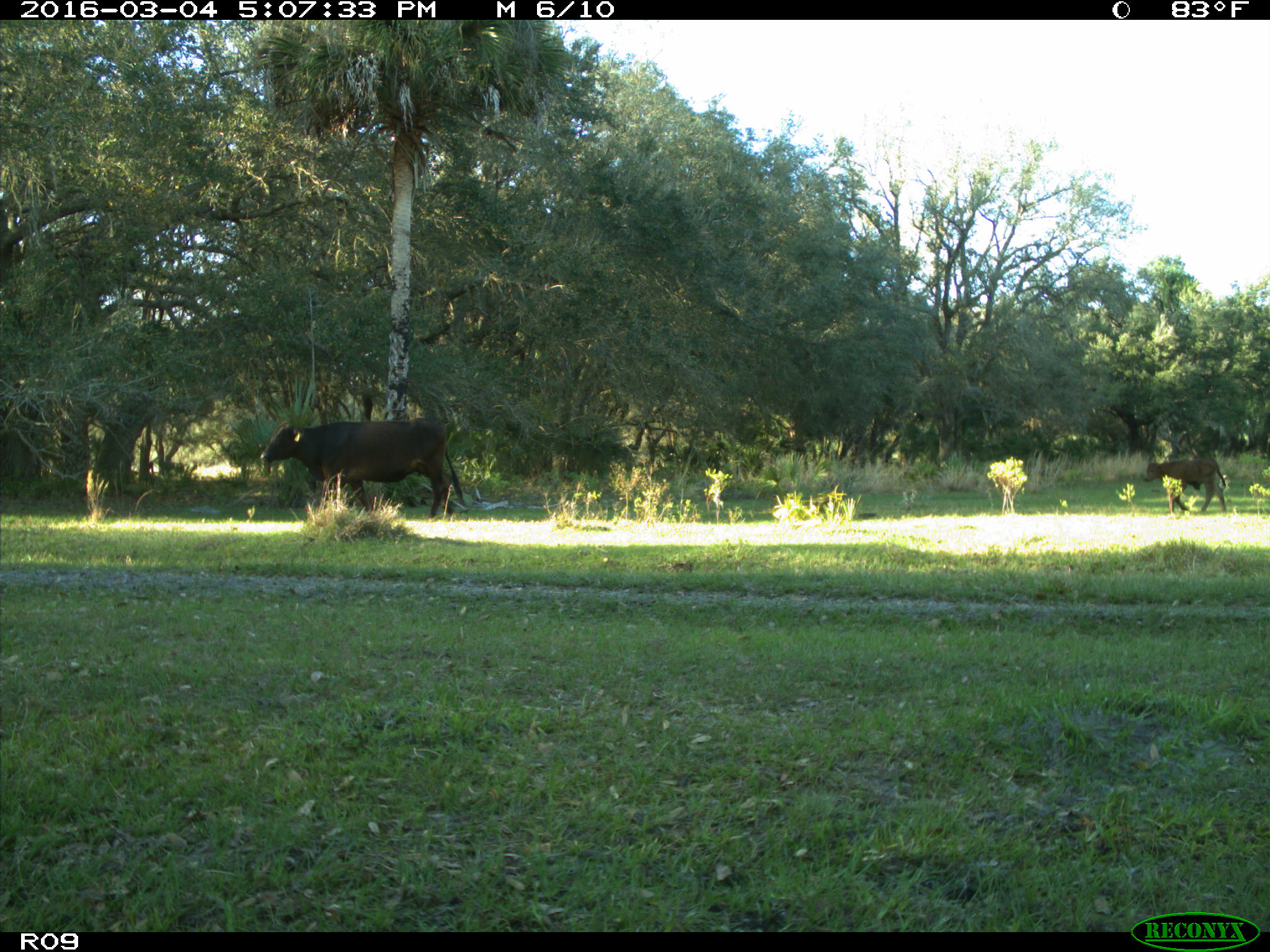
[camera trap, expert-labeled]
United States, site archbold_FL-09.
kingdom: Animalia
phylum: Chordata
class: Mammalia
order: Artiodactyla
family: Bovidae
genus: Bos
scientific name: Bos taurus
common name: domestic cow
Bos taurus (domestic cow).